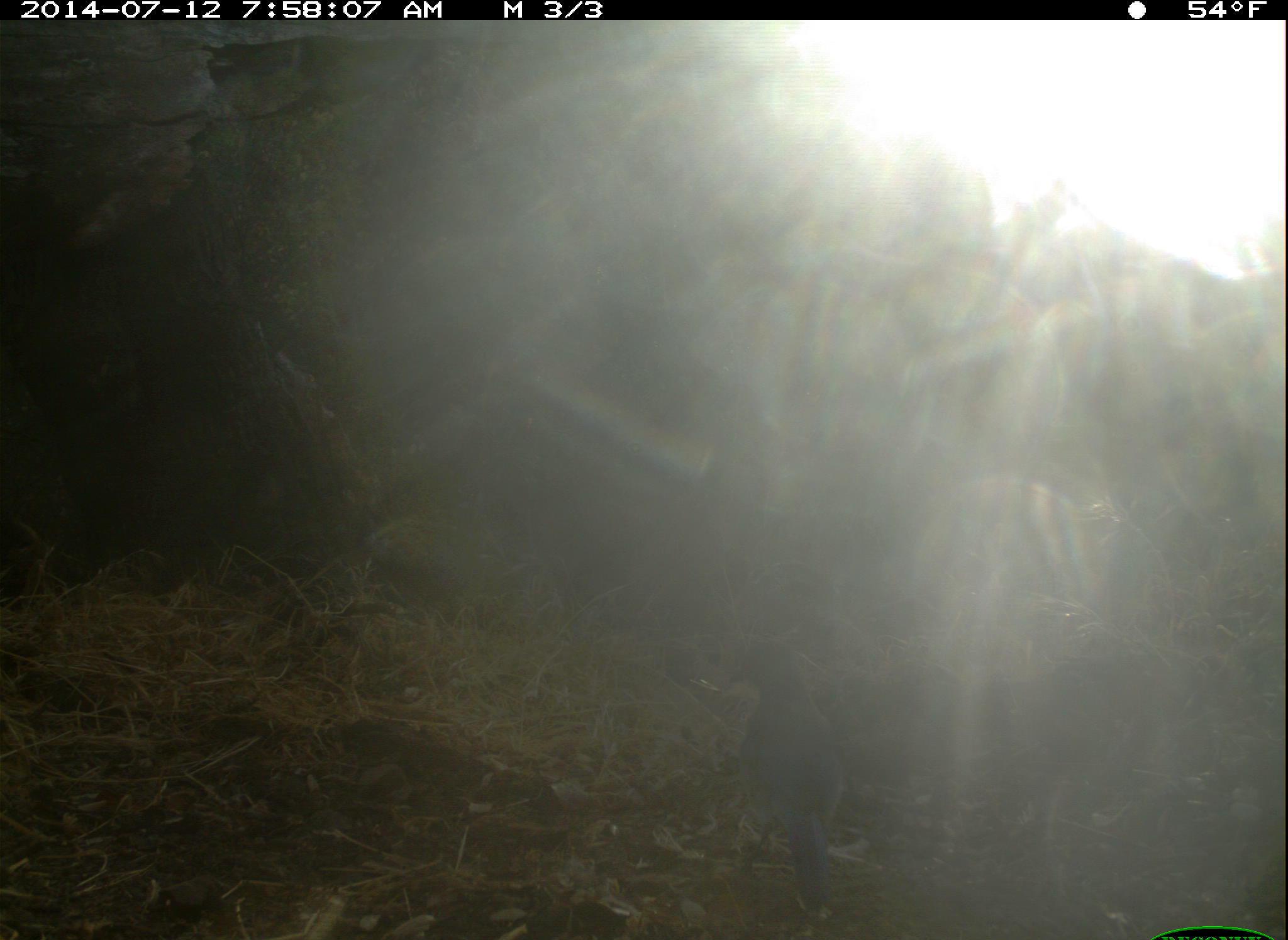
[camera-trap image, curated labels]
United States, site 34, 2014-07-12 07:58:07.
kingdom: Animalia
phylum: Chordata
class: Aves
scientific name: Aves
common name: bird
Bird (Aves).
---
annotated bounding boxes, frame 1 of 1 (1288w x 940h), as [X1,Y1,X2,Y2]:
bird: [727,639,845,911]